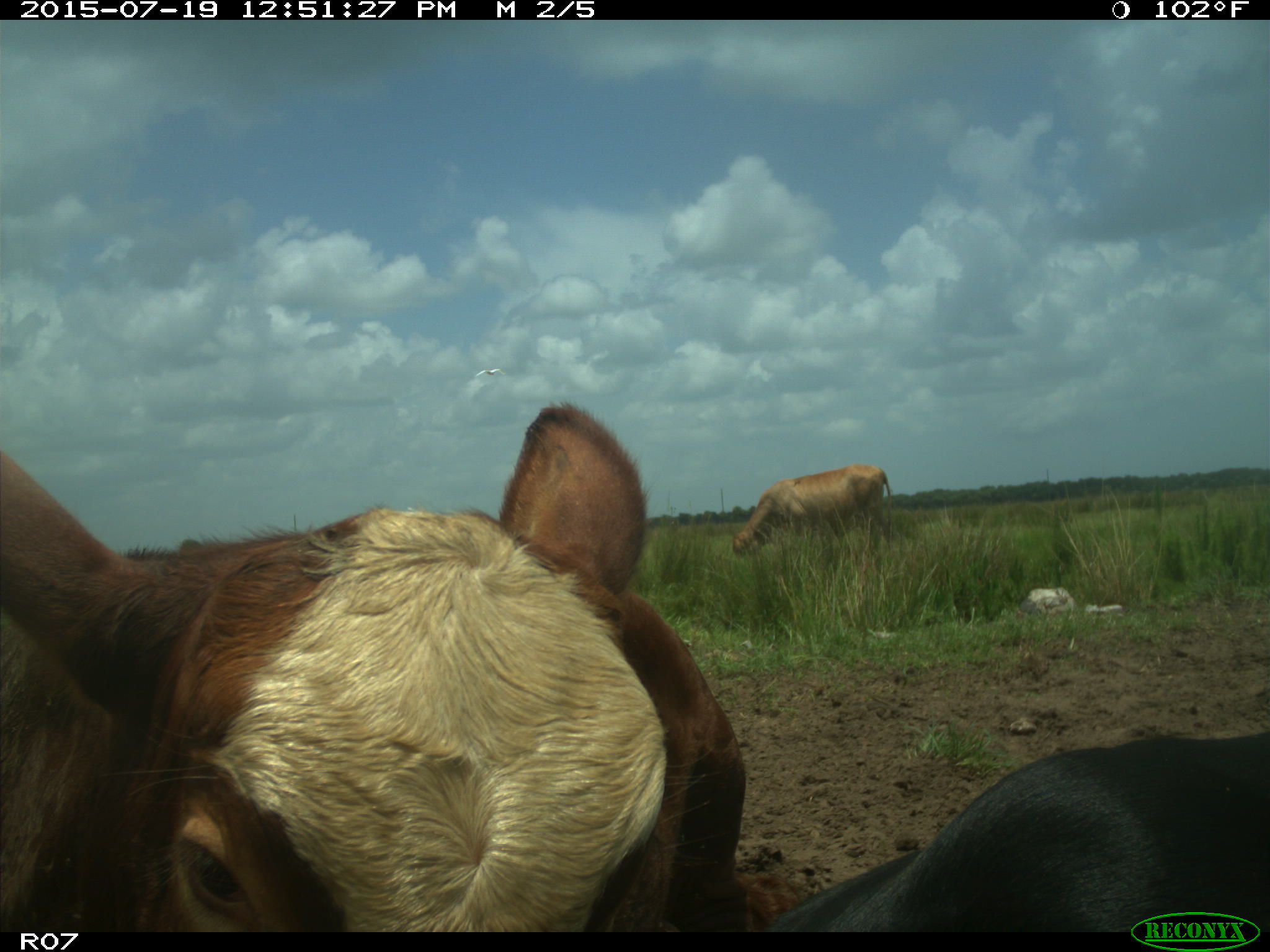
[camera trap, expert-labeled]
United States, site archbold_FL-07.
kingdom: Animalia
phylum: Chordata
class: Mammalia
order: Artiodactyla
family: Bovidae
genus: Bos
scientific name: Bos taurus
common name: domestic cow